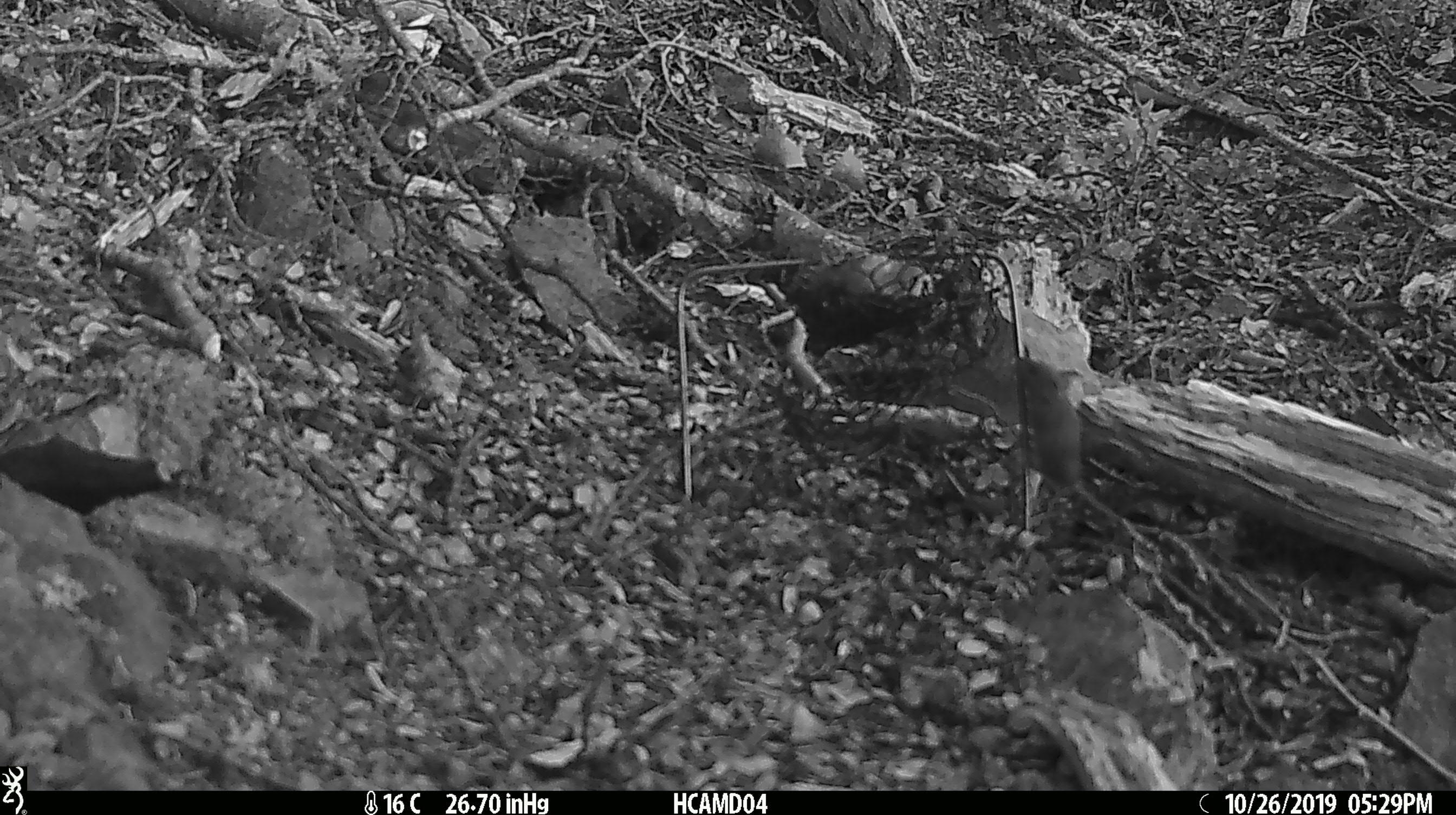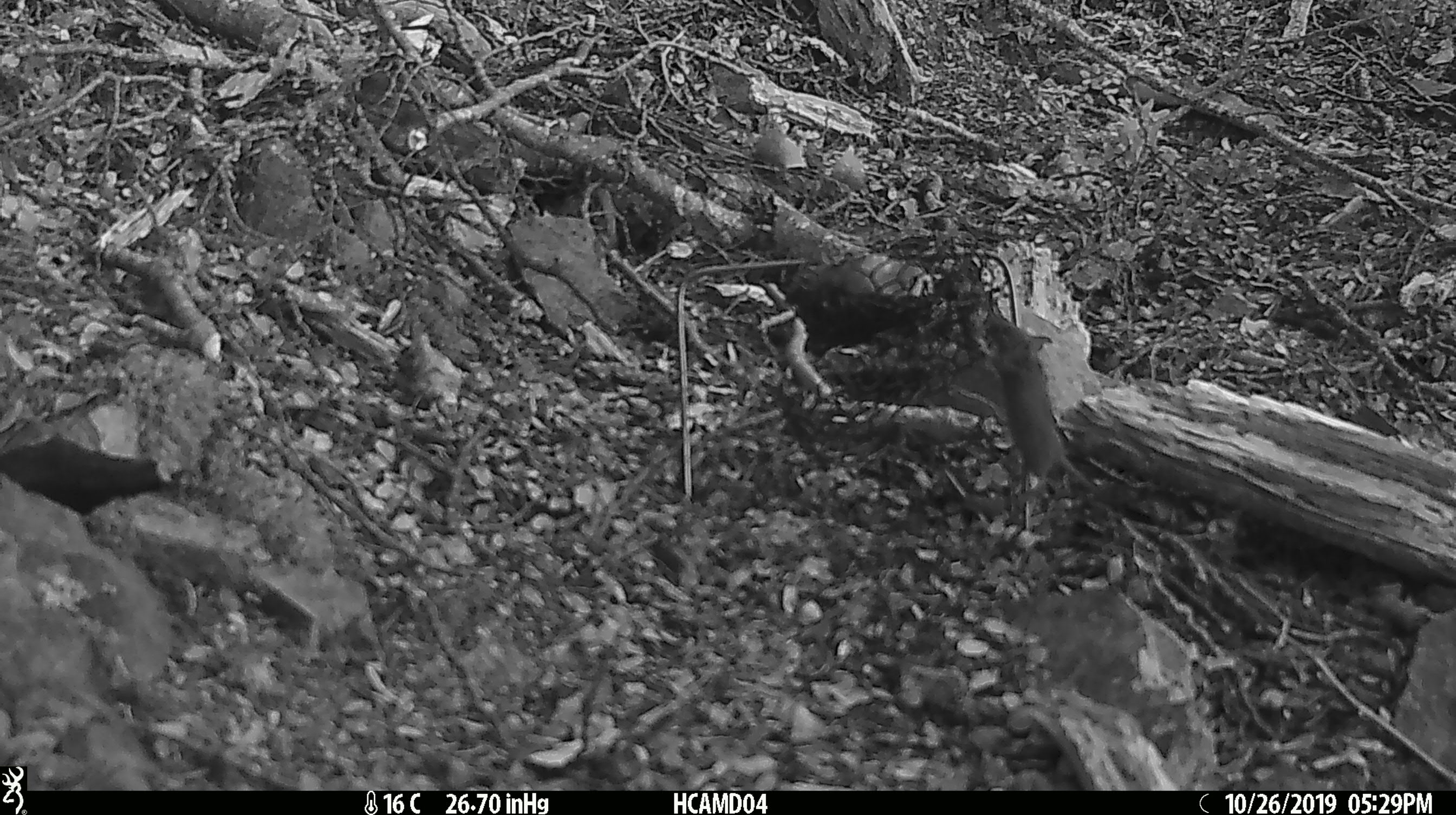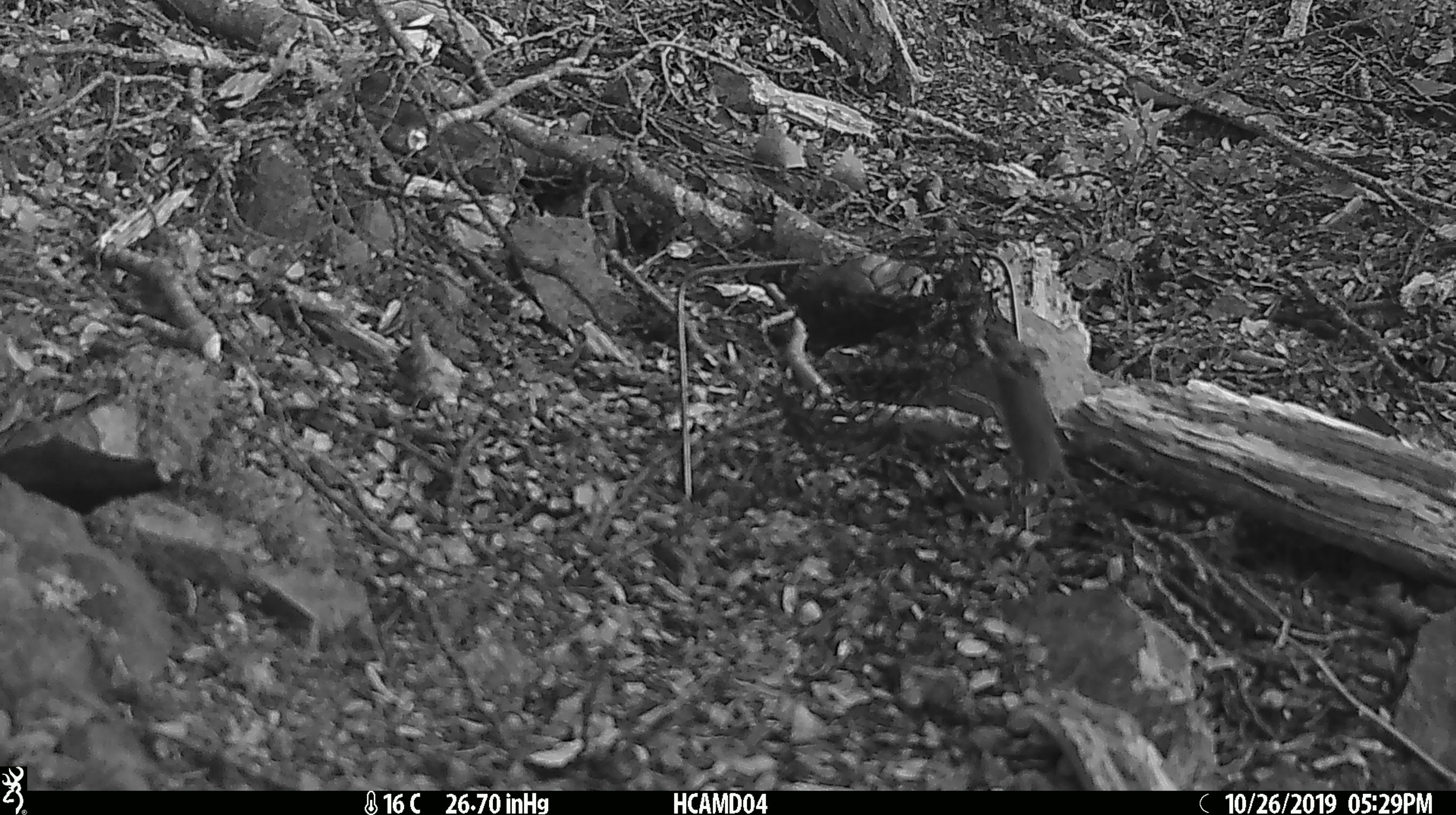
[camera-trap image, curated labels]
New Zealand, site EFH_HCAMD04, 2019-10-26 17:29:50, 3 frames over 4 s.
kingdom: Animalia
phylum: Chordata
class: Mammalia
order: Rodentia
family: Muridae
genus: Mus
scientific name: Mus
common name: mouse